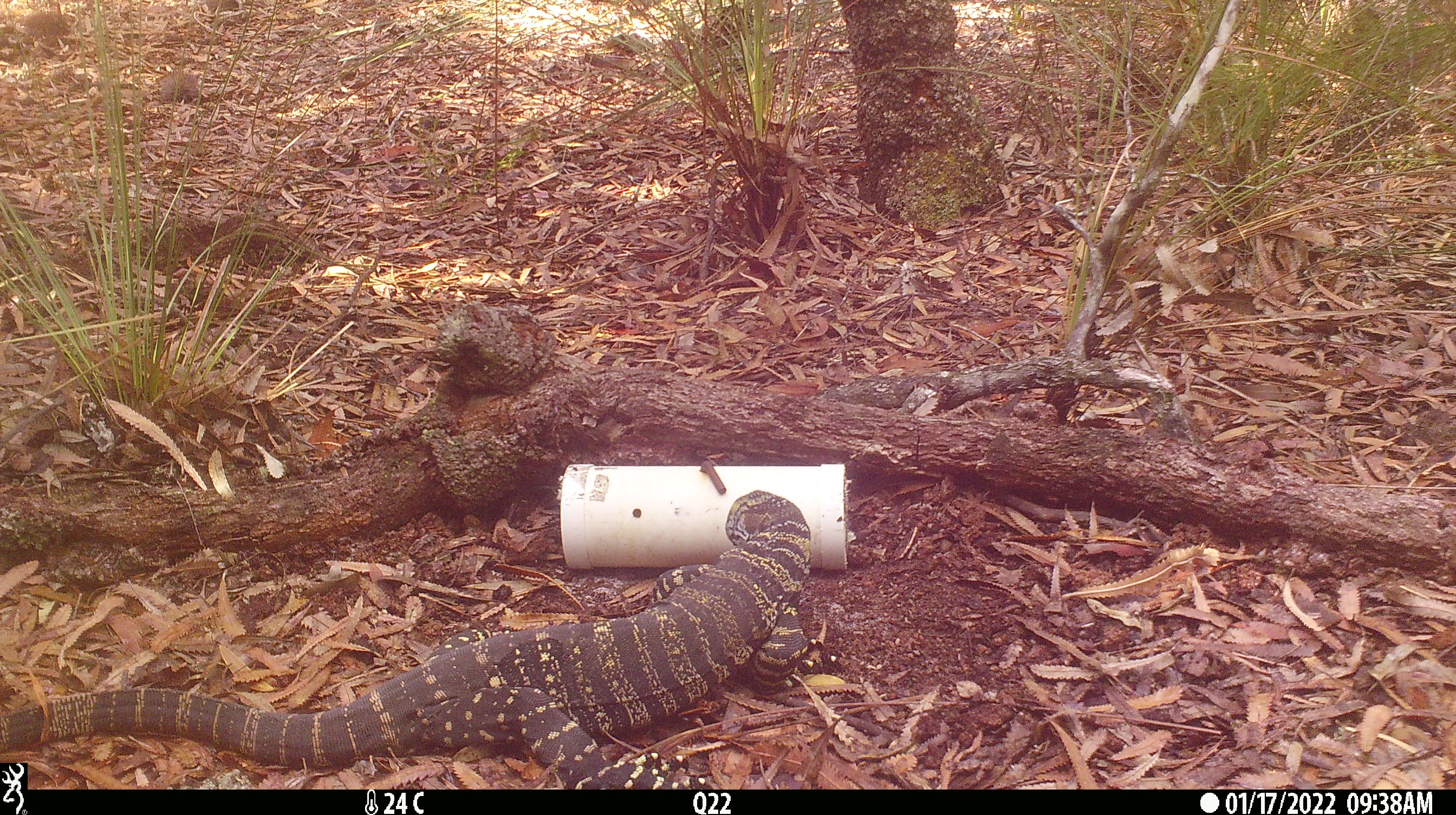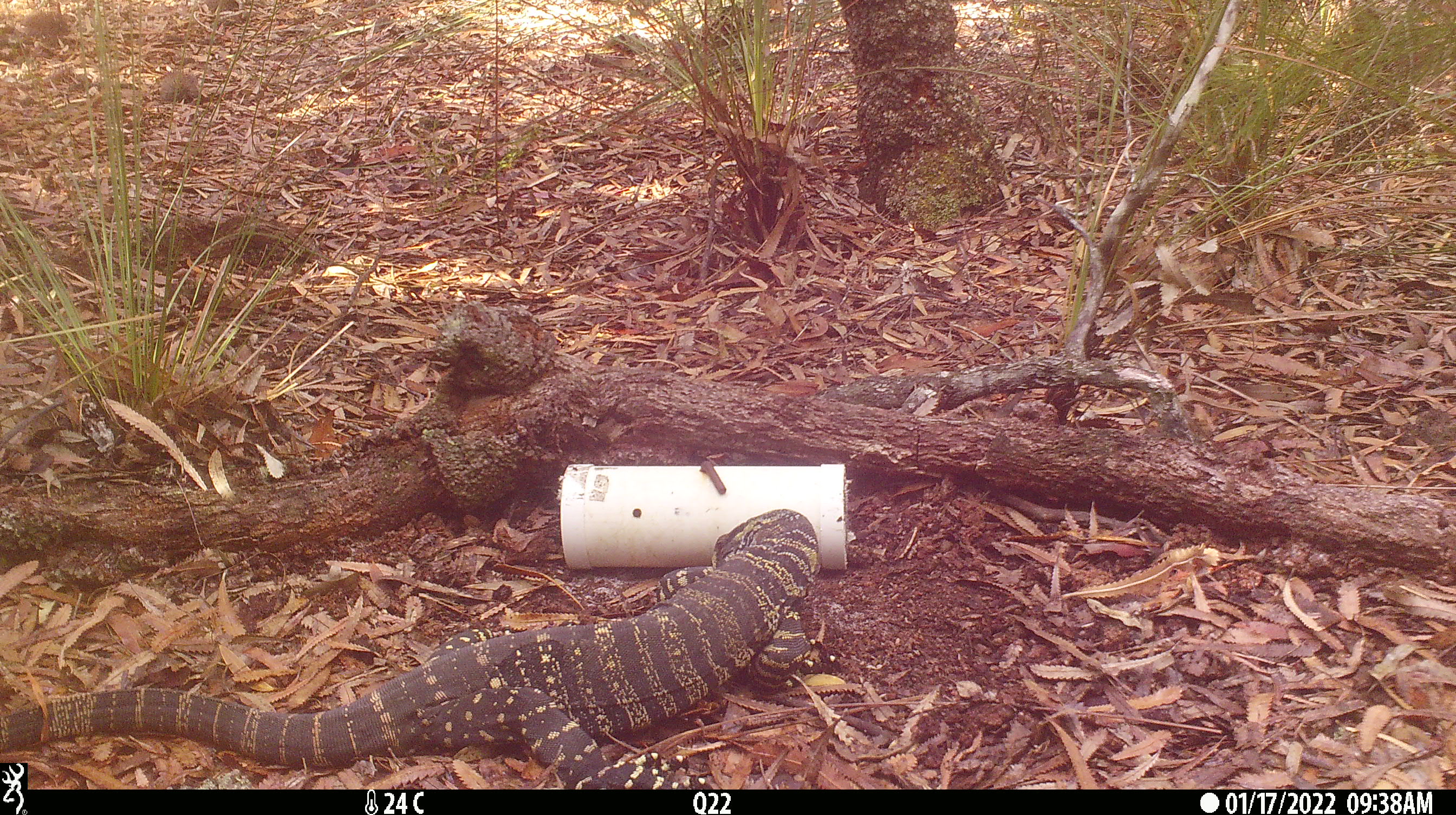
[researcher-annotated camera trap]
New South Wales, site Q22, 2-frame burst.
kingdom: Animalia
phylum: Chordata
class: Reptilia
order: Squamata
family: Varanidae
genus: Varanus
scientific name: Varanus varius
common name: lace monitor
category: goanna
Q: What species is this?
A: Goanna (lace monitor) (Varanus varius).